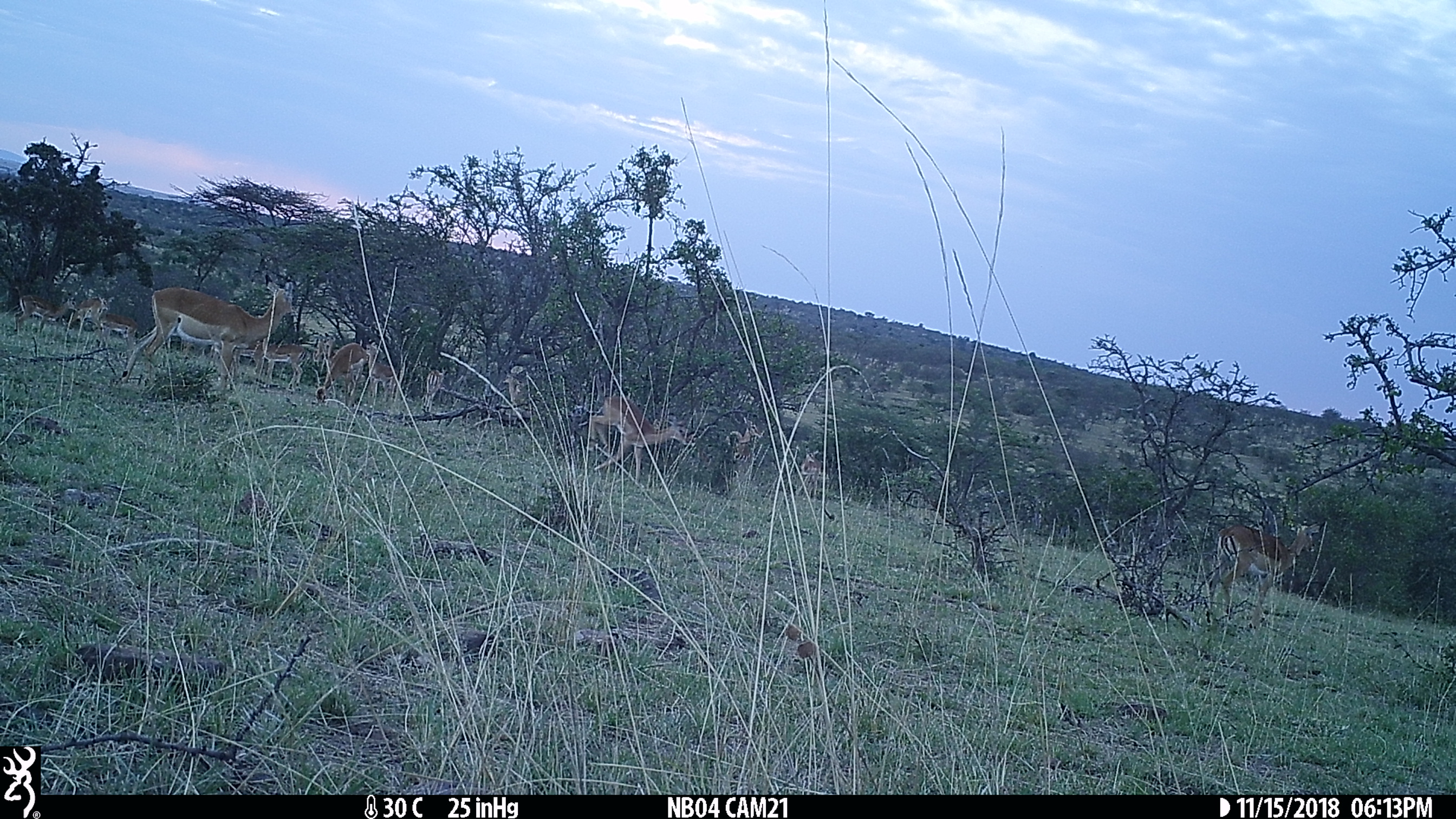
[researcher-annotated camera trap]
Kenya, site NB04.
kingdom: Animalia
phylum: Chordata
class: Mammalia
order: Artiodactyla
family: Bovidae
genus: Aepyceros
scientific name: Aepyceros melampus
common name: impala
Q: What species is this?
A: Impala (Aepyceros melampus).